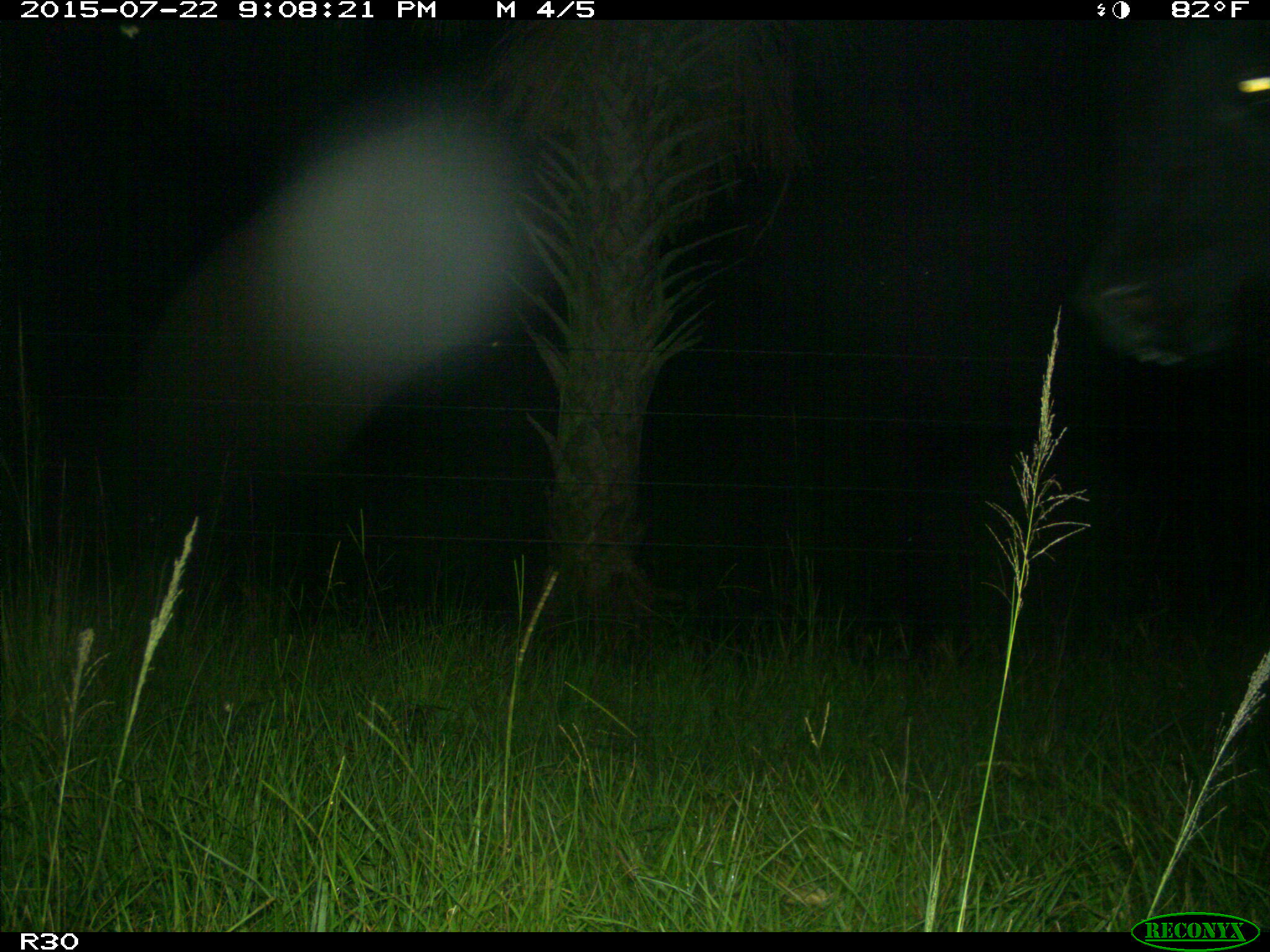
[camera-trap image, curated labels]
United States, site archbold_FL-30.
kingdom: Animalia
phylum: Chordata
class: Mammalia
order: Artiodactyla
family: Bovidae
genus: Bos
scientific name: Bos taurus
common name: domestic cow